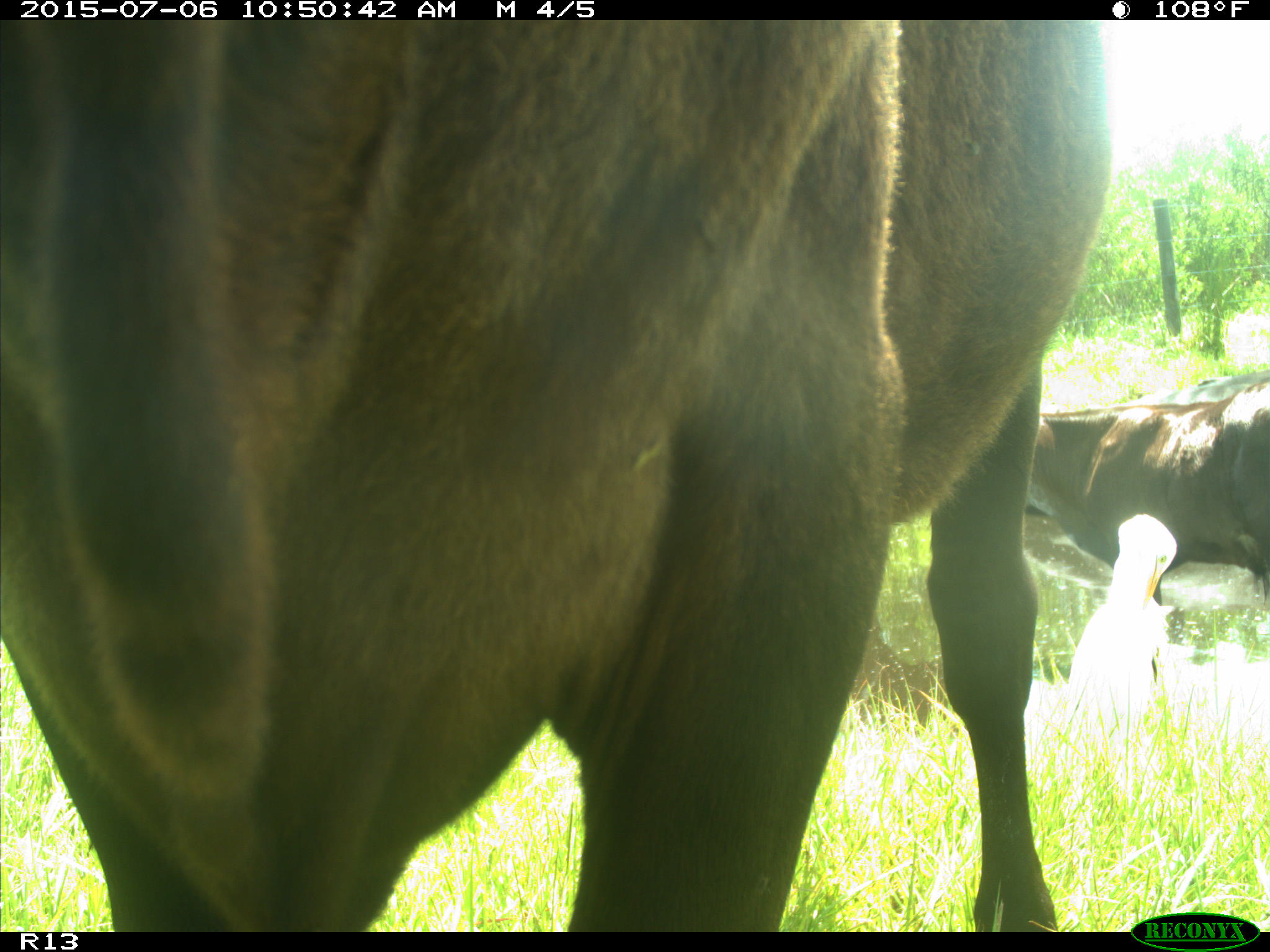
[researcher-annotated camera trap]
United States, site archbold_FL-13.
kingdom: Animalia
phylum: Chordata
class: Mammalia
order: Artiodactyla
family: Bovidae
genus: Bos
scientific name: Bos taurus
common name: domestic cow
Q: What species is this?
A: Bos taurus (domestic cow).